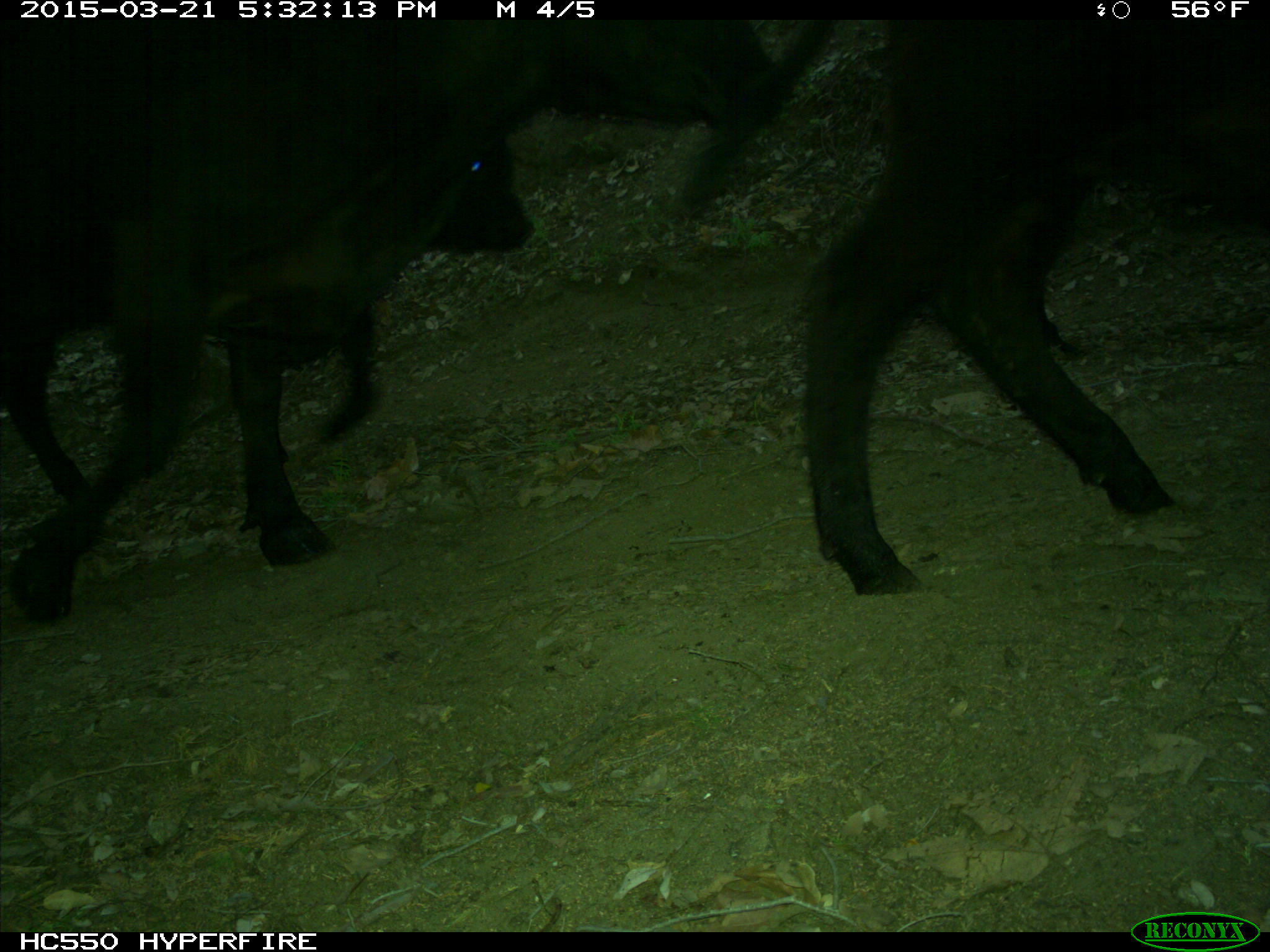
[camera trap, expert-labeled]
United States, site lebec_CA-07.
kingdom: Animalia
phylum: Chordata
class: Mammalia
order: Artiodactyla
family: Bovidae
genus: Bos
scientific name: Bos taurus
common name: domestic cow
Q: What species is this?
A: Bos taurus (domestic cow).